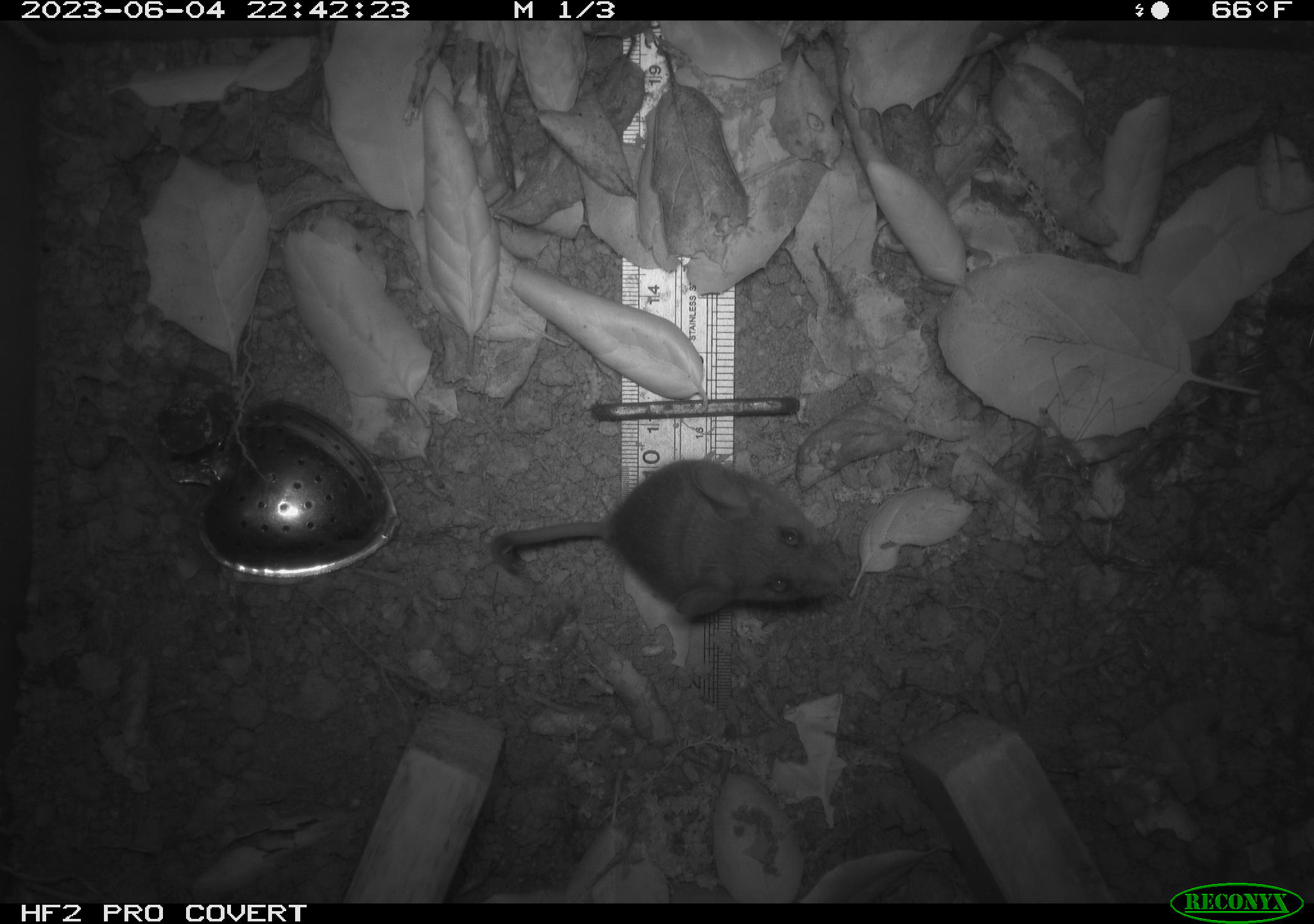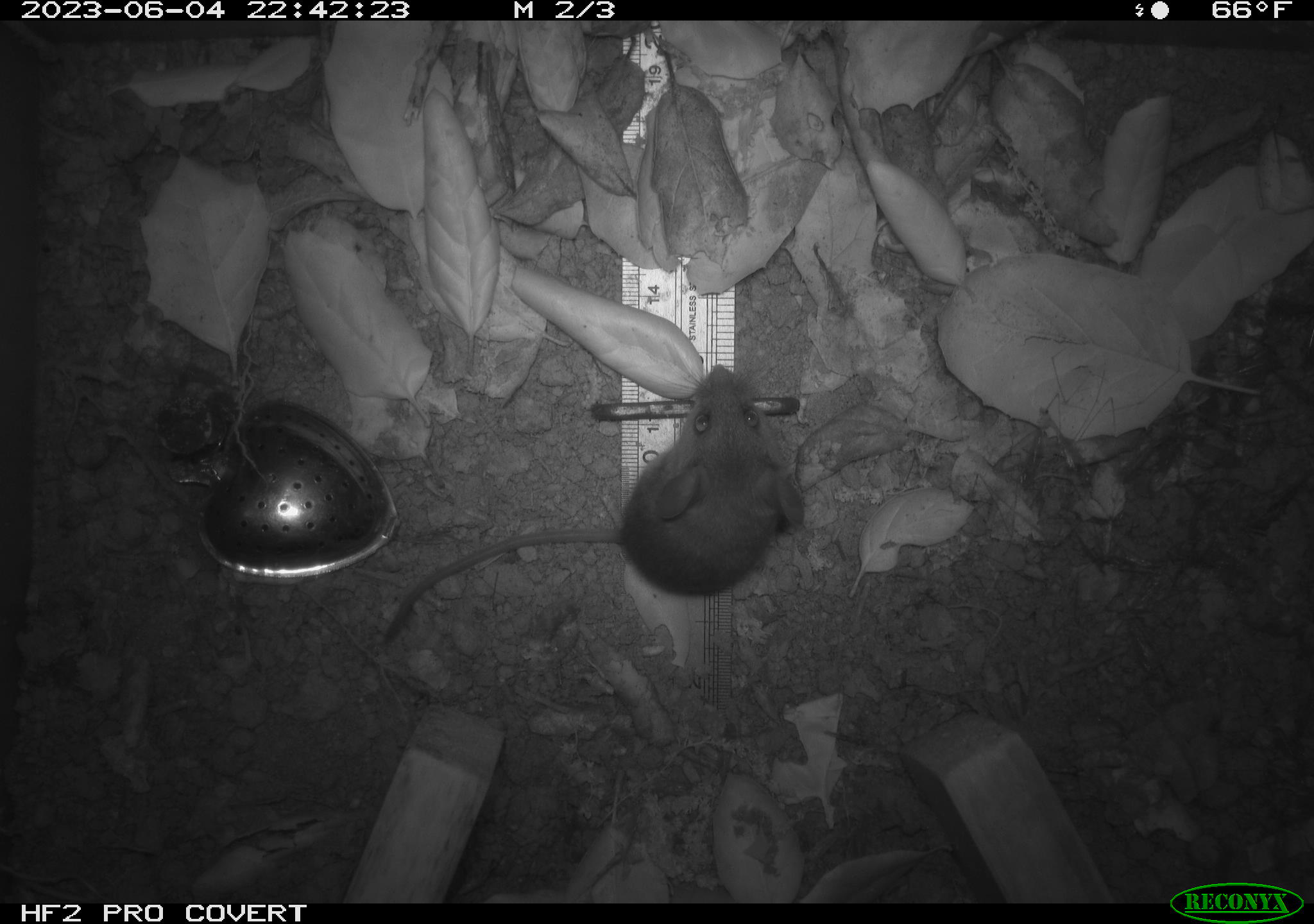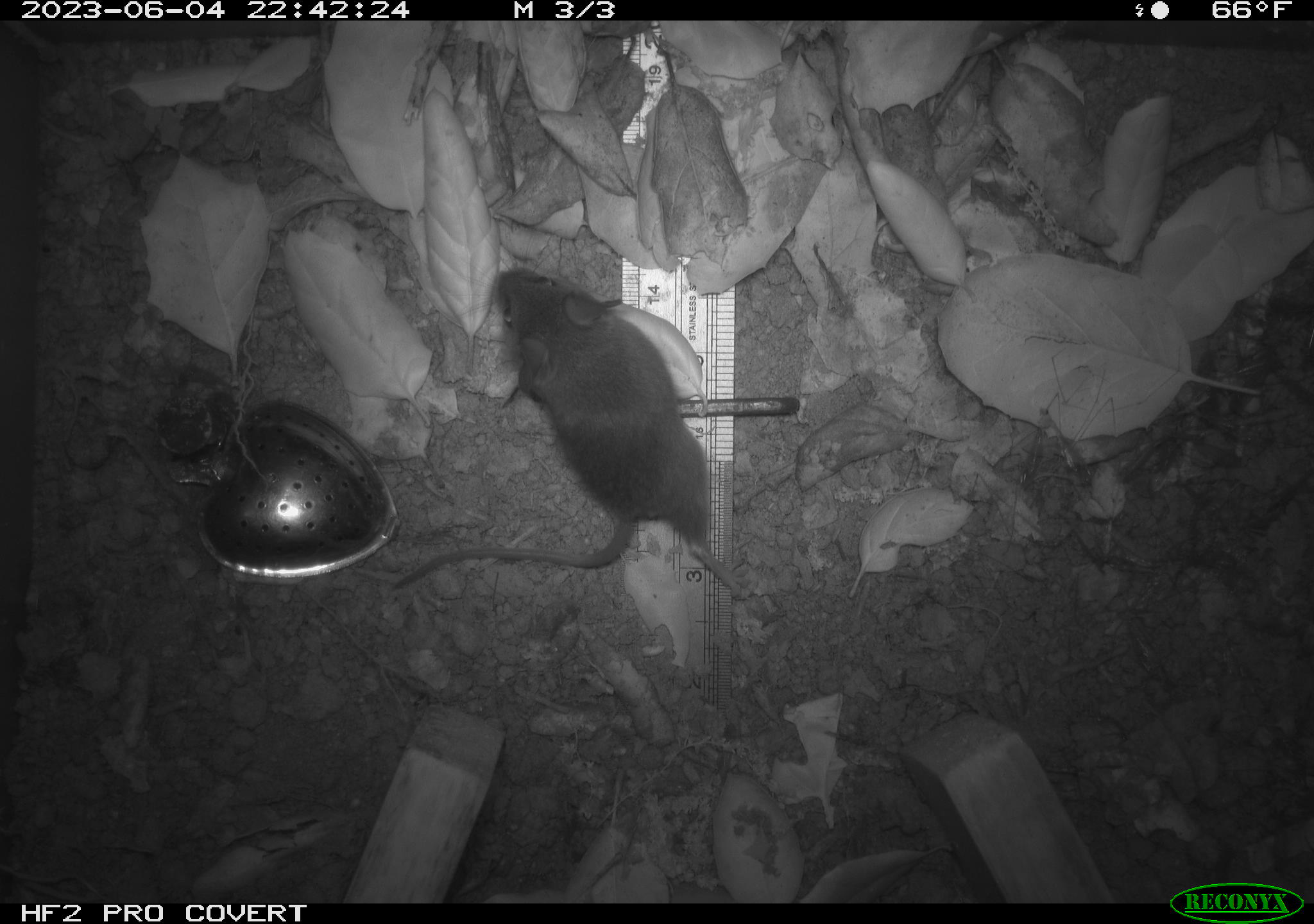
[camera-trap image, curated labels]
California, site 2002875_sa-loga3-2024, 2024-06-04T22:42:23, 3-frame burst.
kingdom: Animalia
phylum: Chordata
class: Mammalia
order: Rodentia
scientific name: Rodentia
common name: rodent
Rodent (Rodentia).